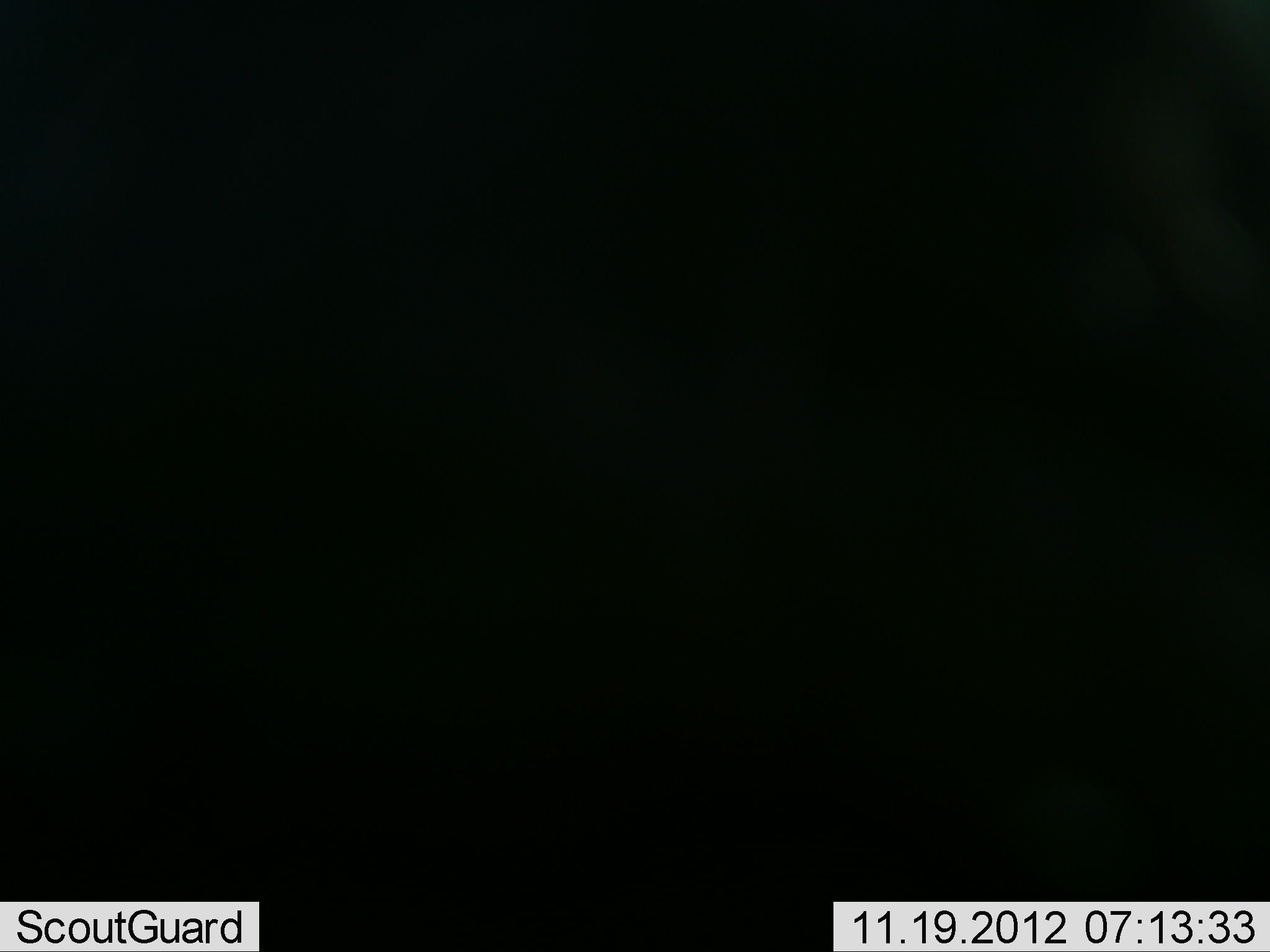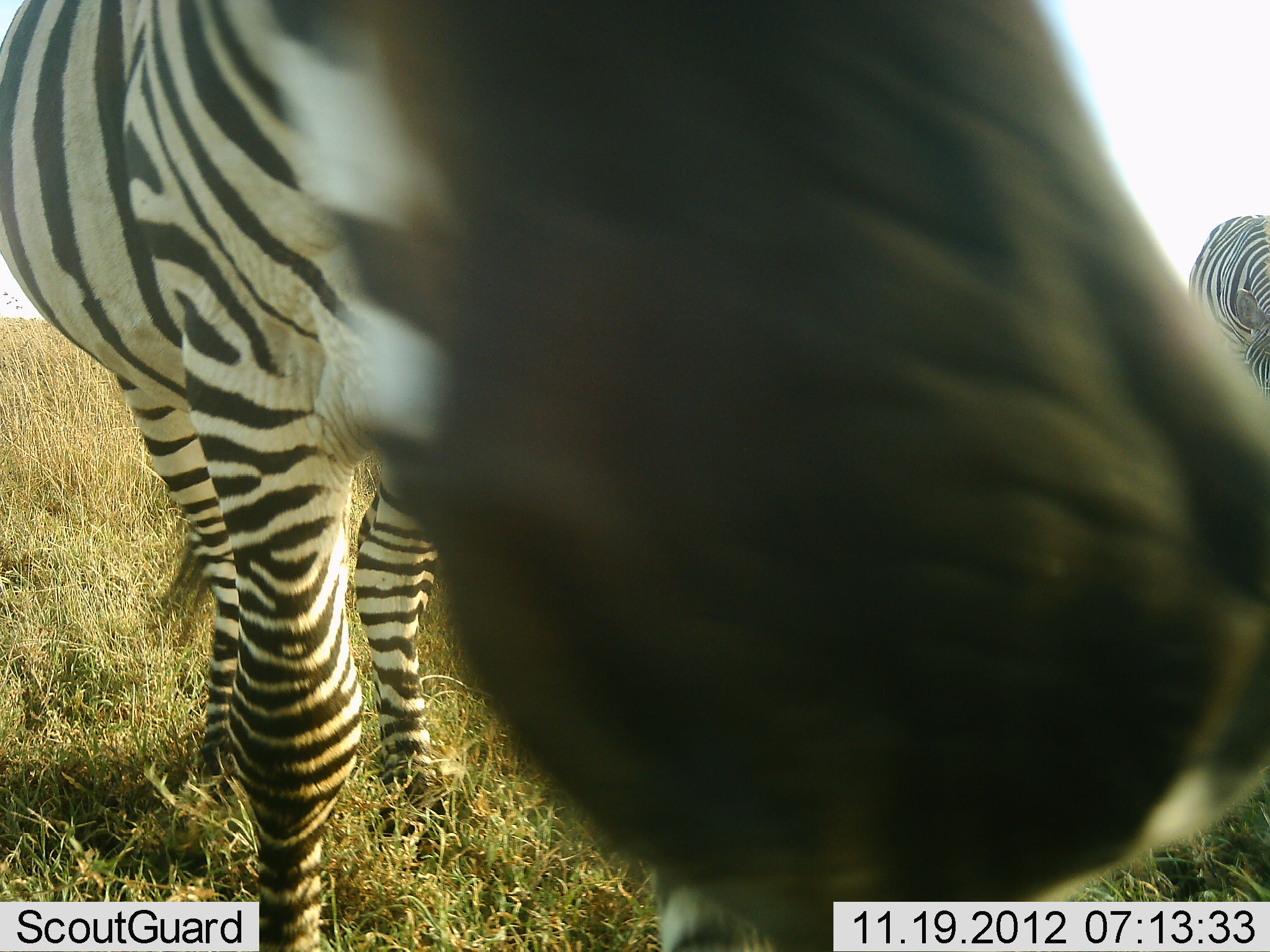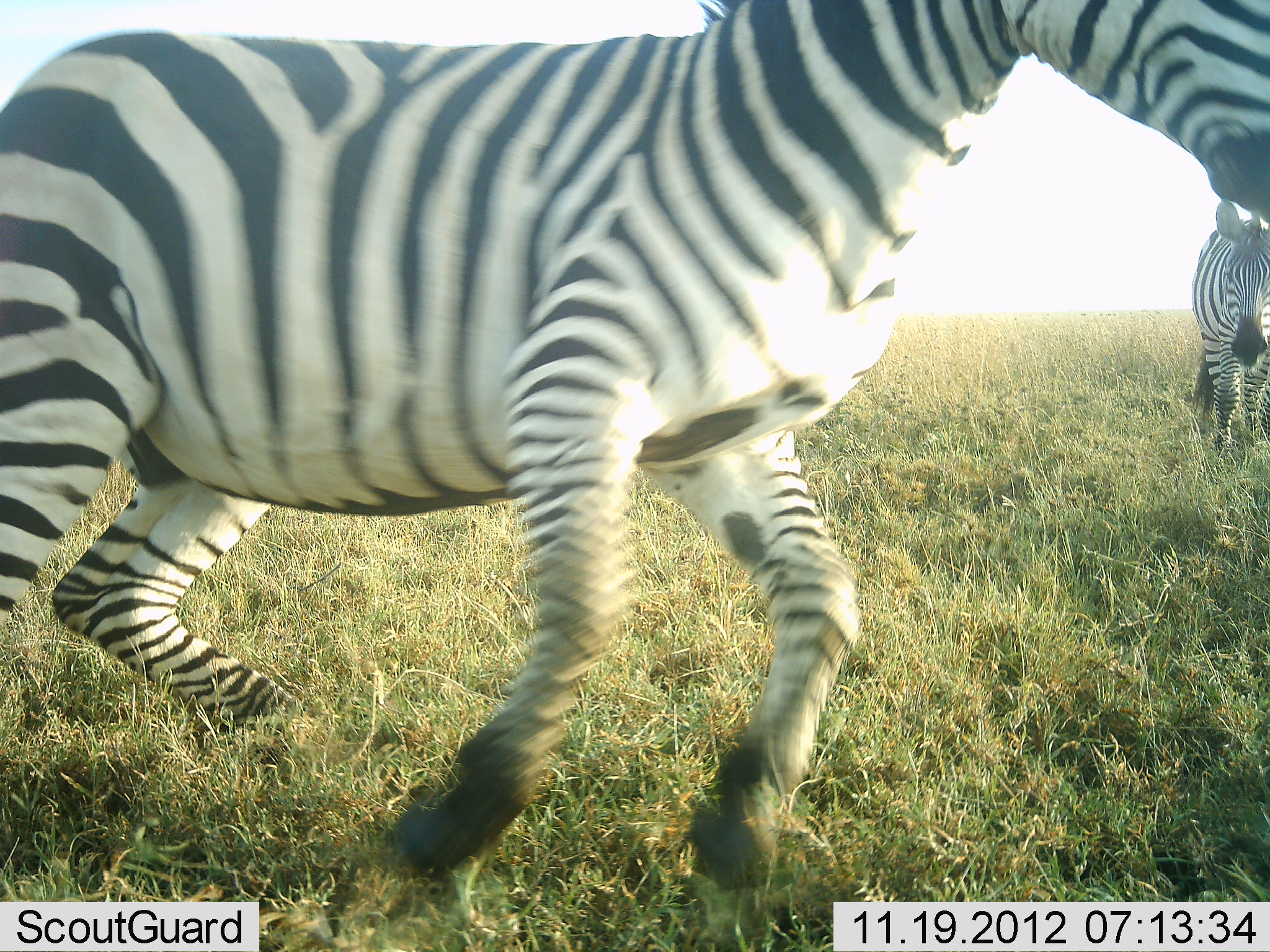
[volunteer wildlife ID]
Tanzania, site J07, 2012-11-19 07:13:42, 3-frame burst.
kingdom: Animalia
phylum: Chordata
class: Mammalia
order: Perissodactyla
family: Equidae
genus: Equus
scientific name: Equus quagga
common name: plains zebra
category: zebra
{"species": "zebra (plains zebra) (Equus quagga)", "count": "2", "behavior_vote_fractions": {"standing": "53%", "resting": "0%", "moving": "60%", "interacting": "33%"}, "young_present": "0%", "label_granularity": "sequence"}